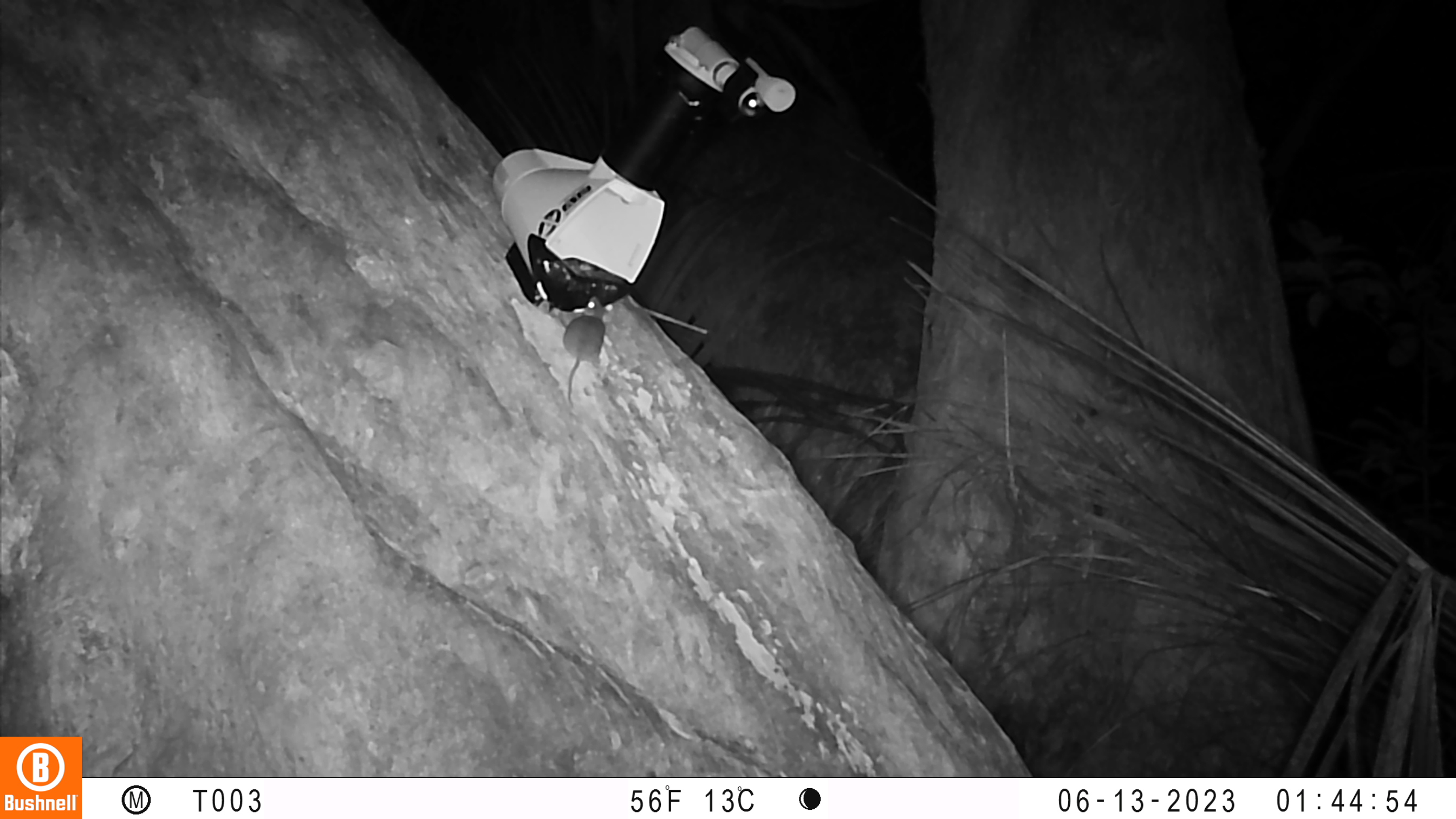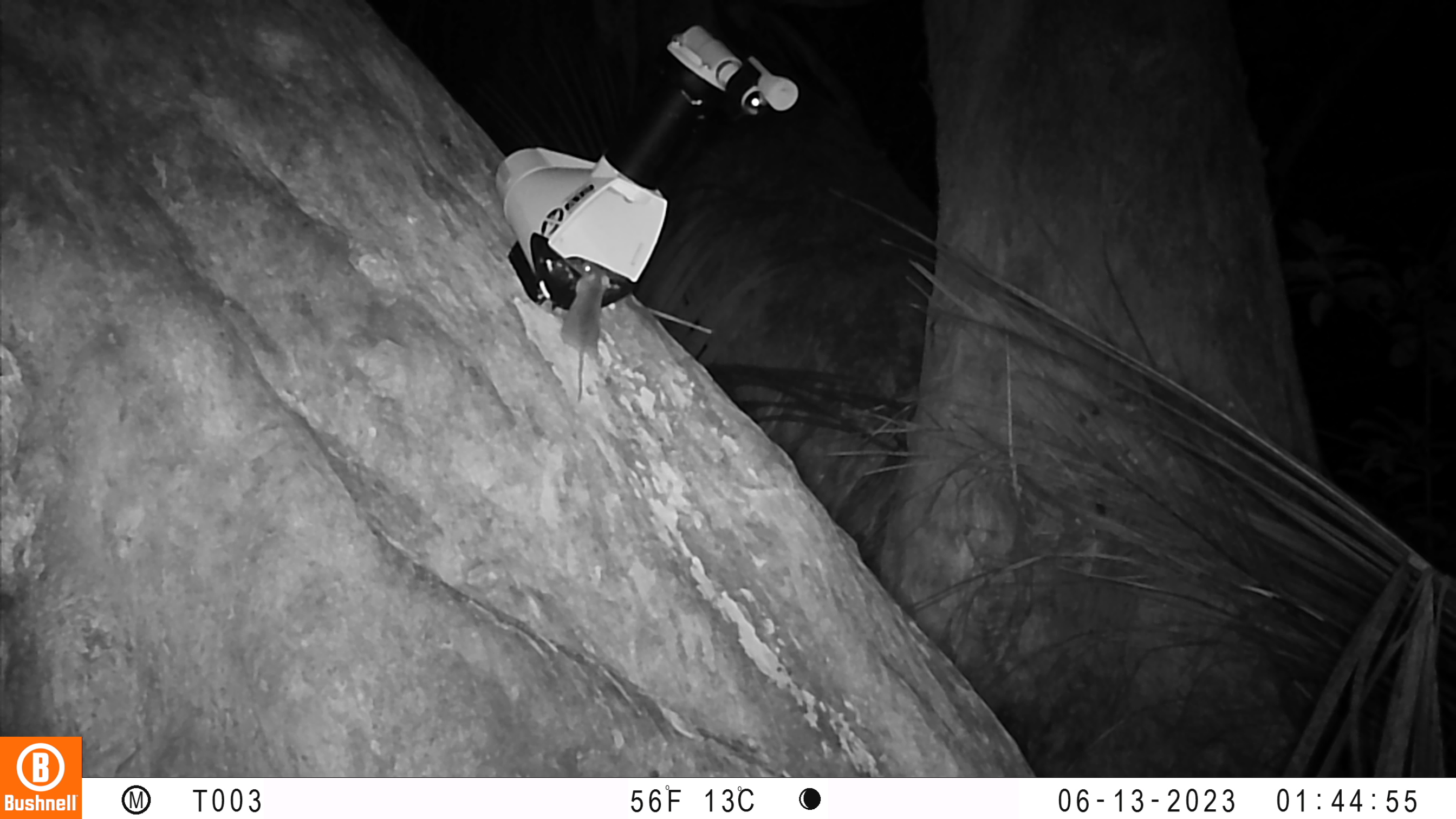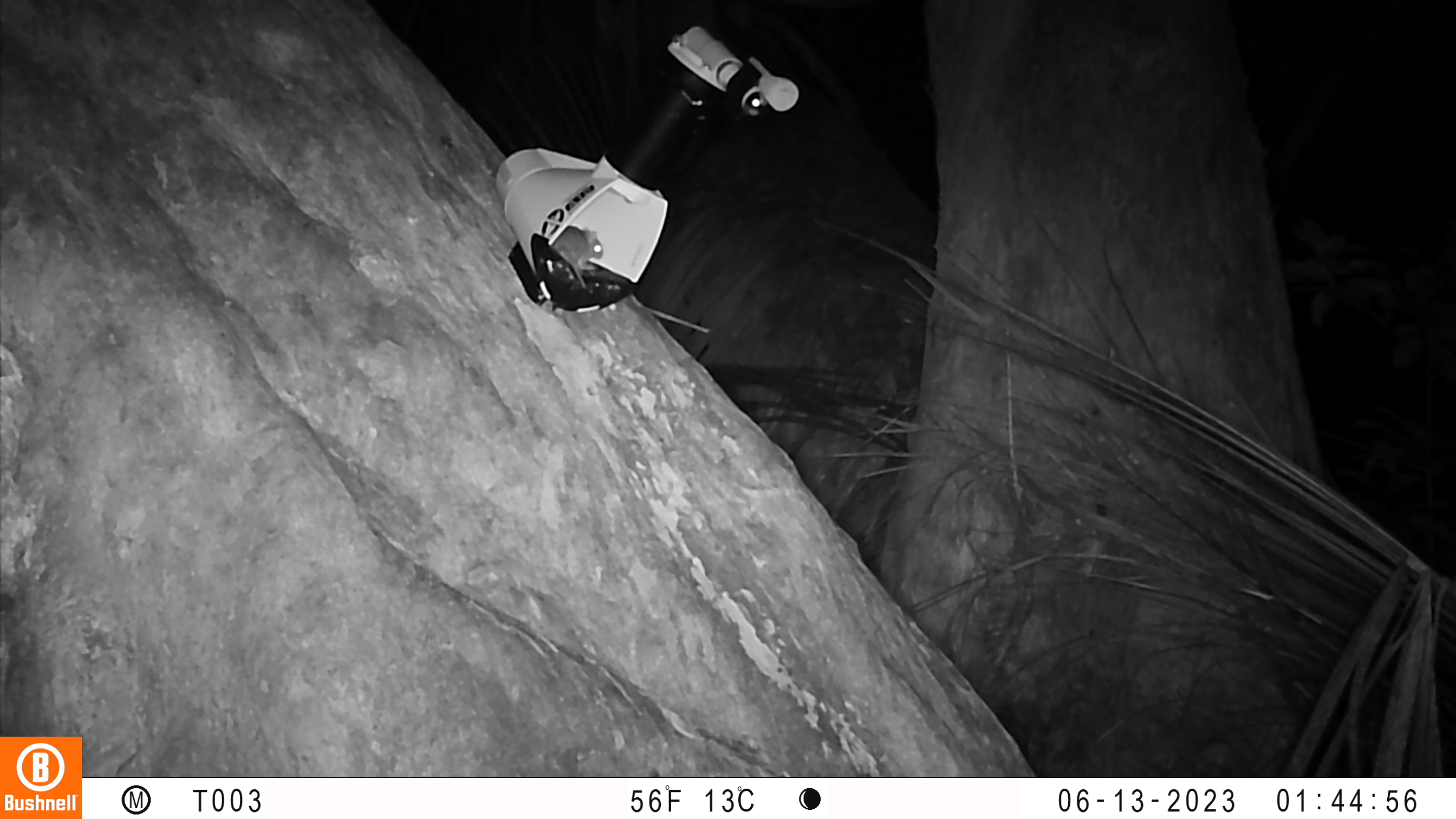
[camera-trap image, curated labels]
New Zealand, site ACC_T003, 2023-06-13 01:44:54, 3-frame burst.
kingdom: Animalia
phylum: Chordata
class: Mammalia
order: Rodentia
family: Muridae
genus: Mus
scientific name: Mus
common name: mouse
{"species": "mouse (Mus)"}